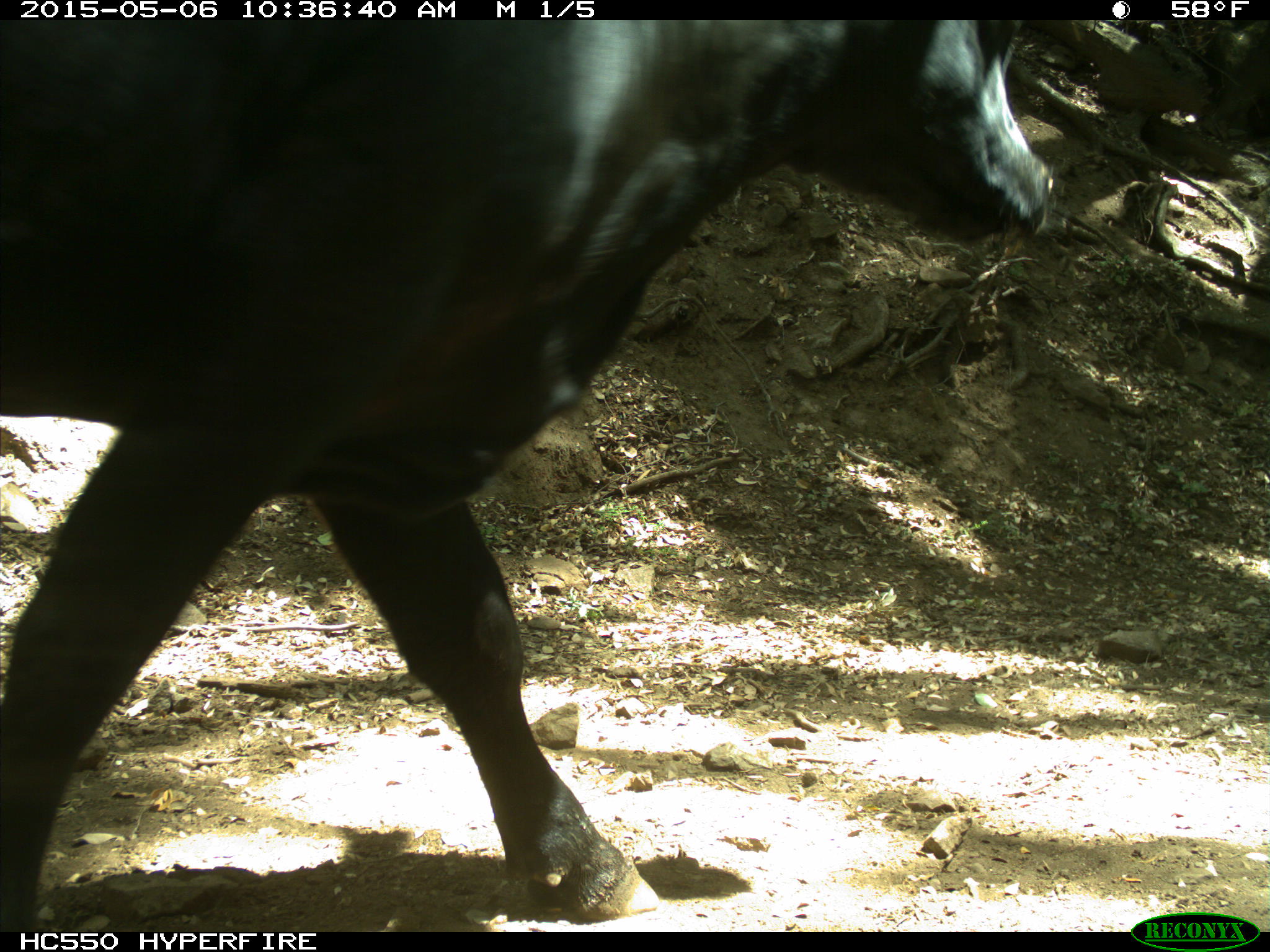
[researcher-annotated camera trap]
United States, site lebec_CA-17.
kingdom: Animalia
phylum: Chordata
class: Mammalia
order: Artiodactyla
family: Bovidae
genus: Bos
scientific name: Bos taurus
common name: domestic cow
Bos taurus (domestic cow).